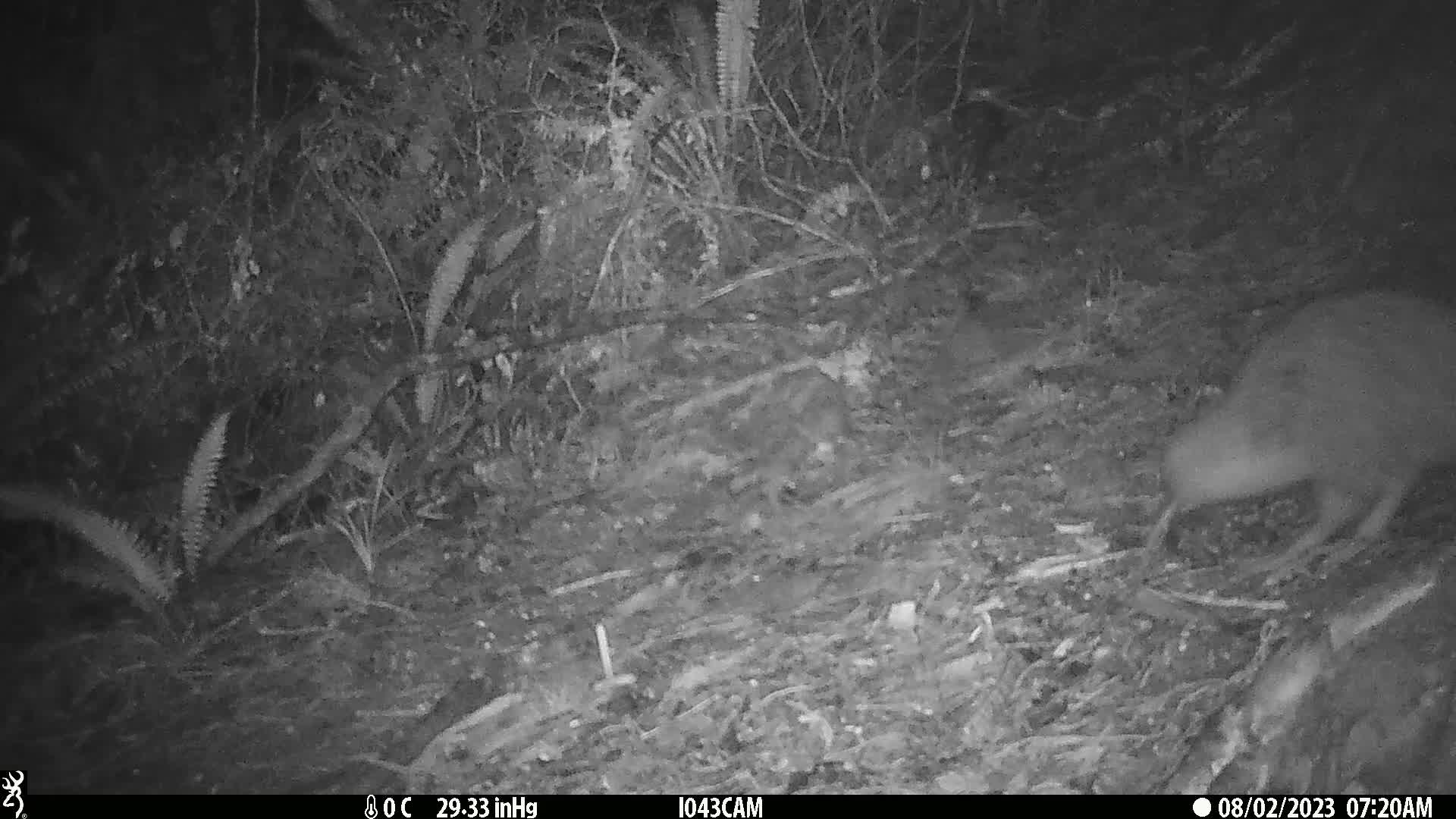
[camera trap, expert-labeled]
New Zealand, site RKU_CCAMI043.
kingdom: Animalia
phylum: Chordata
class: Aves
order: Apterygiformes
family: Apterygidae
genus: Apteryx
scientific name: Apteryx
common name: kiwi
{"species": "kiwi (Apteryx)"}